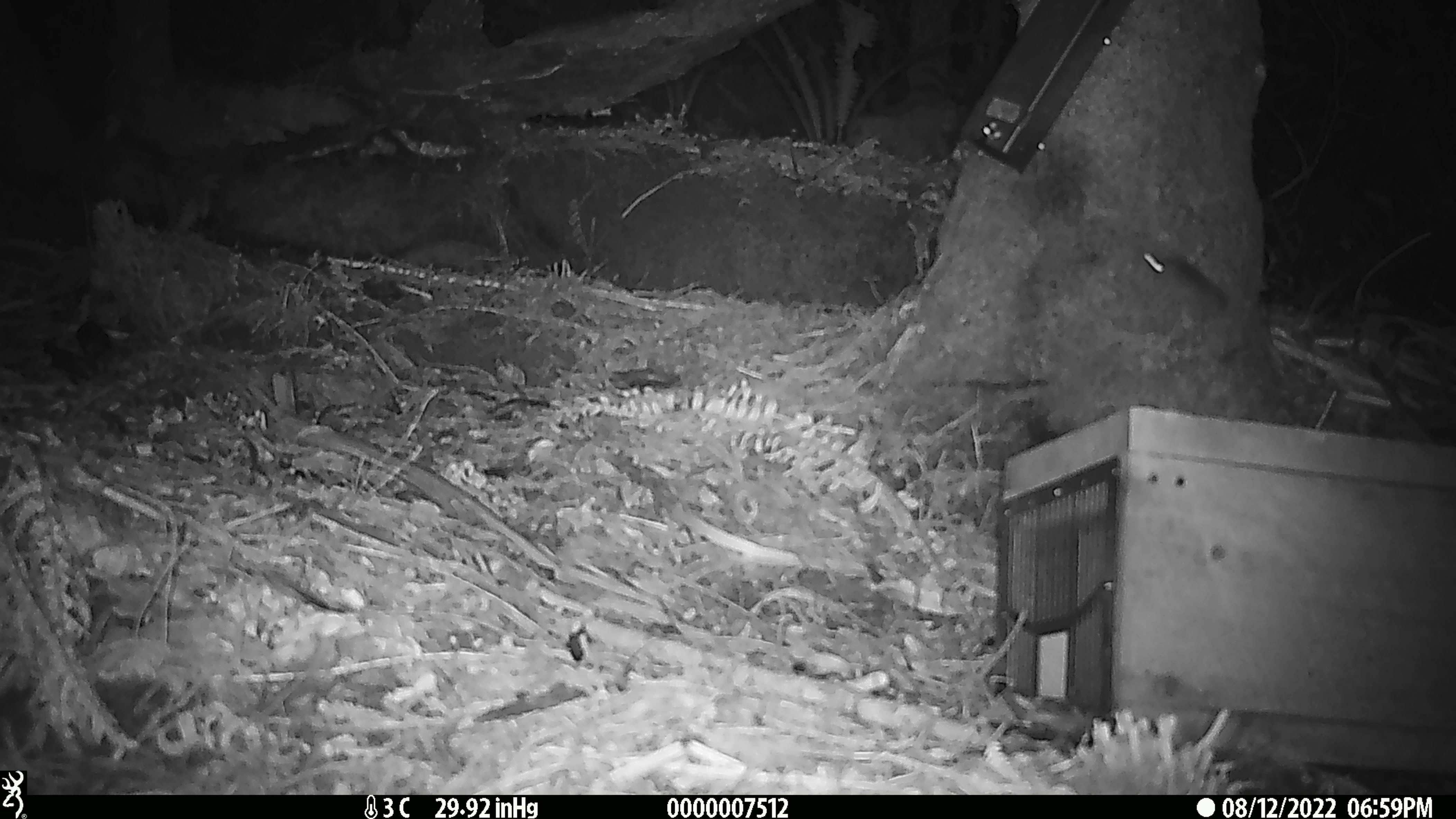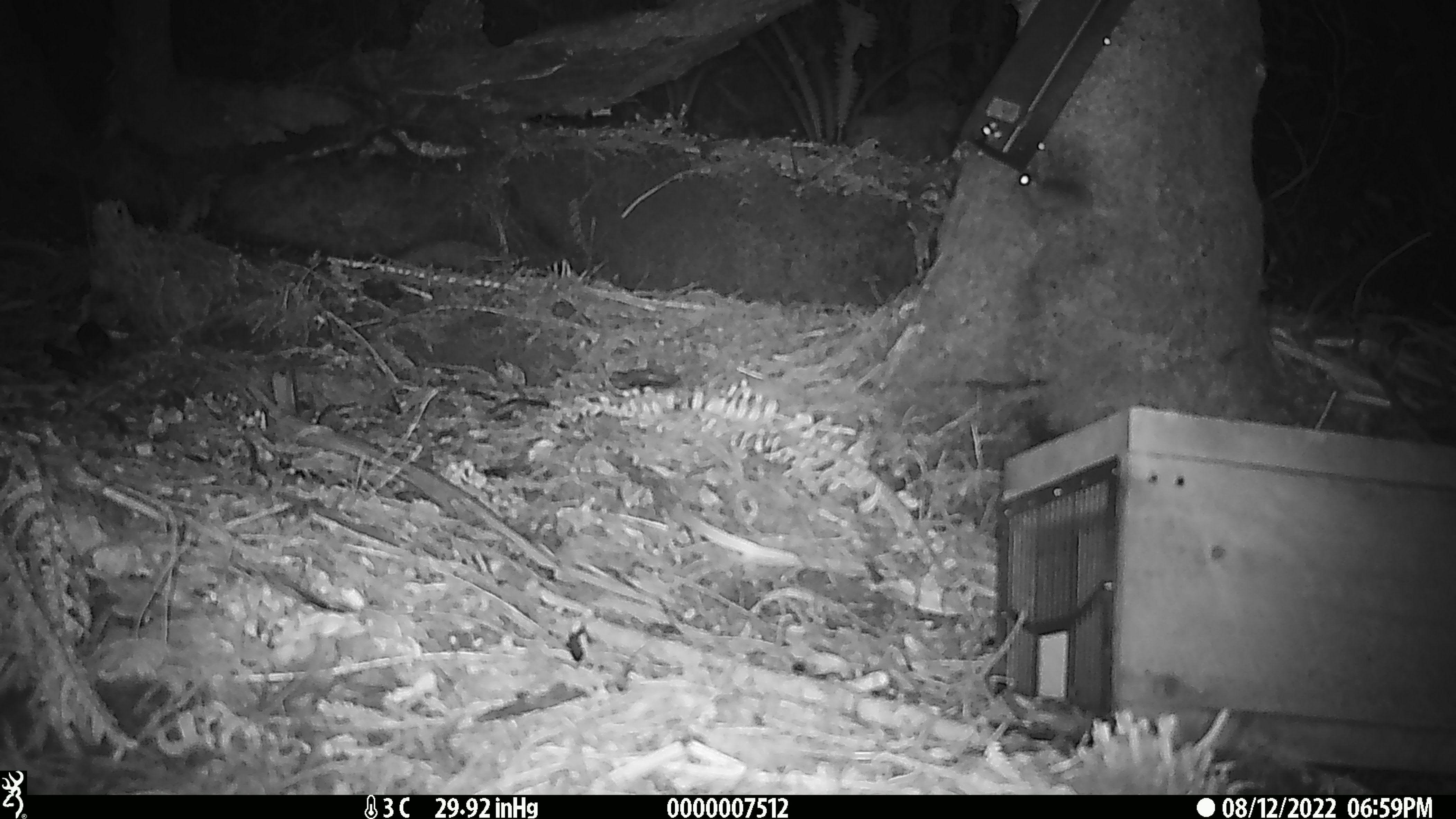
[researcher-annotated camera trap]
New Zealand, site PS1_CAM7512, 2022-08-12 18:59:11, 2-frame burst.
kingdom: Animalia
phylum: Chordata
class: Mammalia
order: Rodentia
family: Muridae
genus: Mus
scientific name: Mus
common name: mouse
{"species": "mouse (Mus)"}